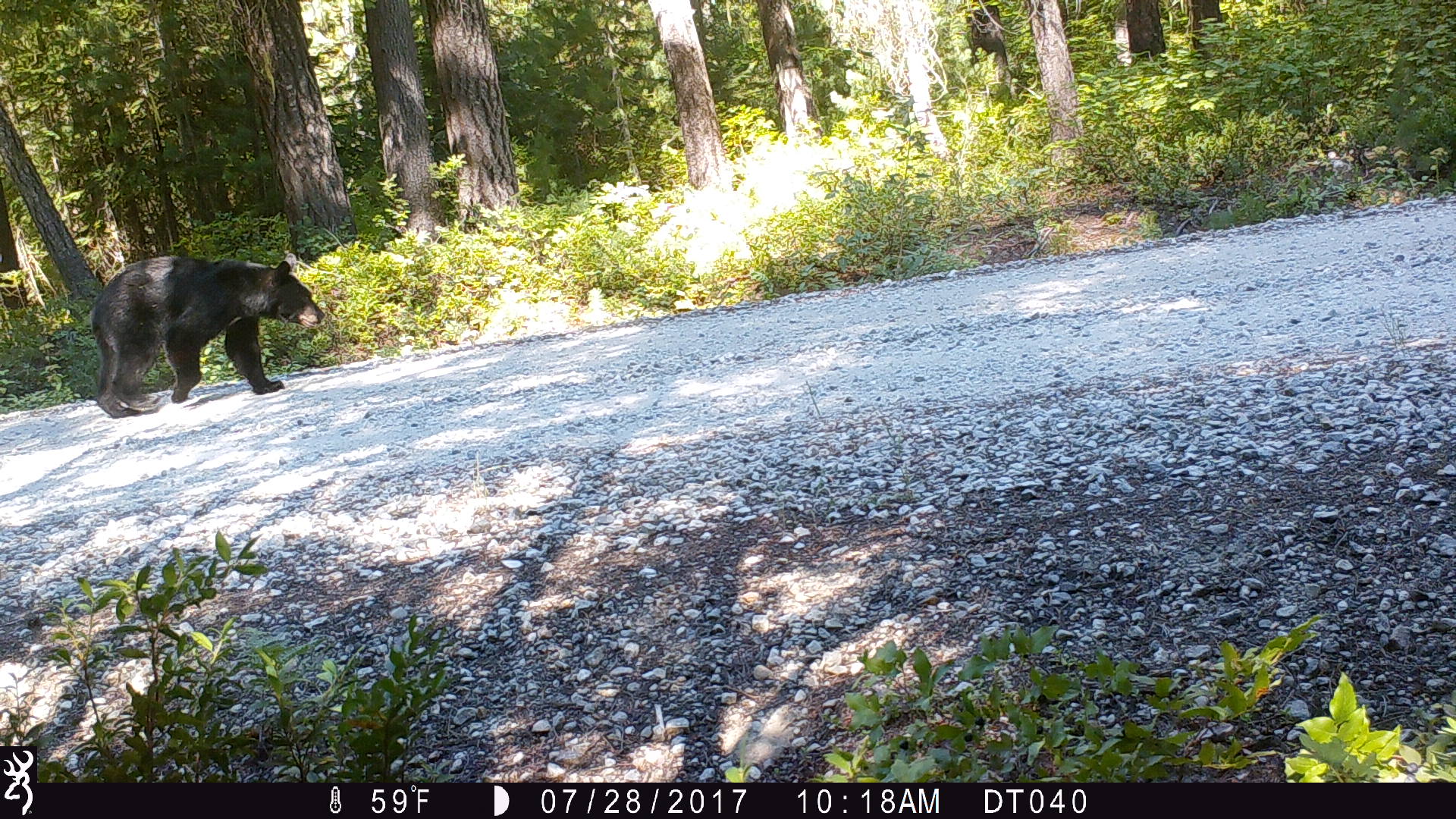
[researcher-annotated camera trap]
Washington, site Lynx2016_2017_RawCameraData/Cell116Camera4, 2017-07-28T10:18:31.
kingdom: Animalia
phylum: Chordata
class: Mammalia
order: Carnivora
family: Ursidae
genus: Ursus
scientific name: Ursus americanus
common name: american black bear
Ursus americanus (american black bear). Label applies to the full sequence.